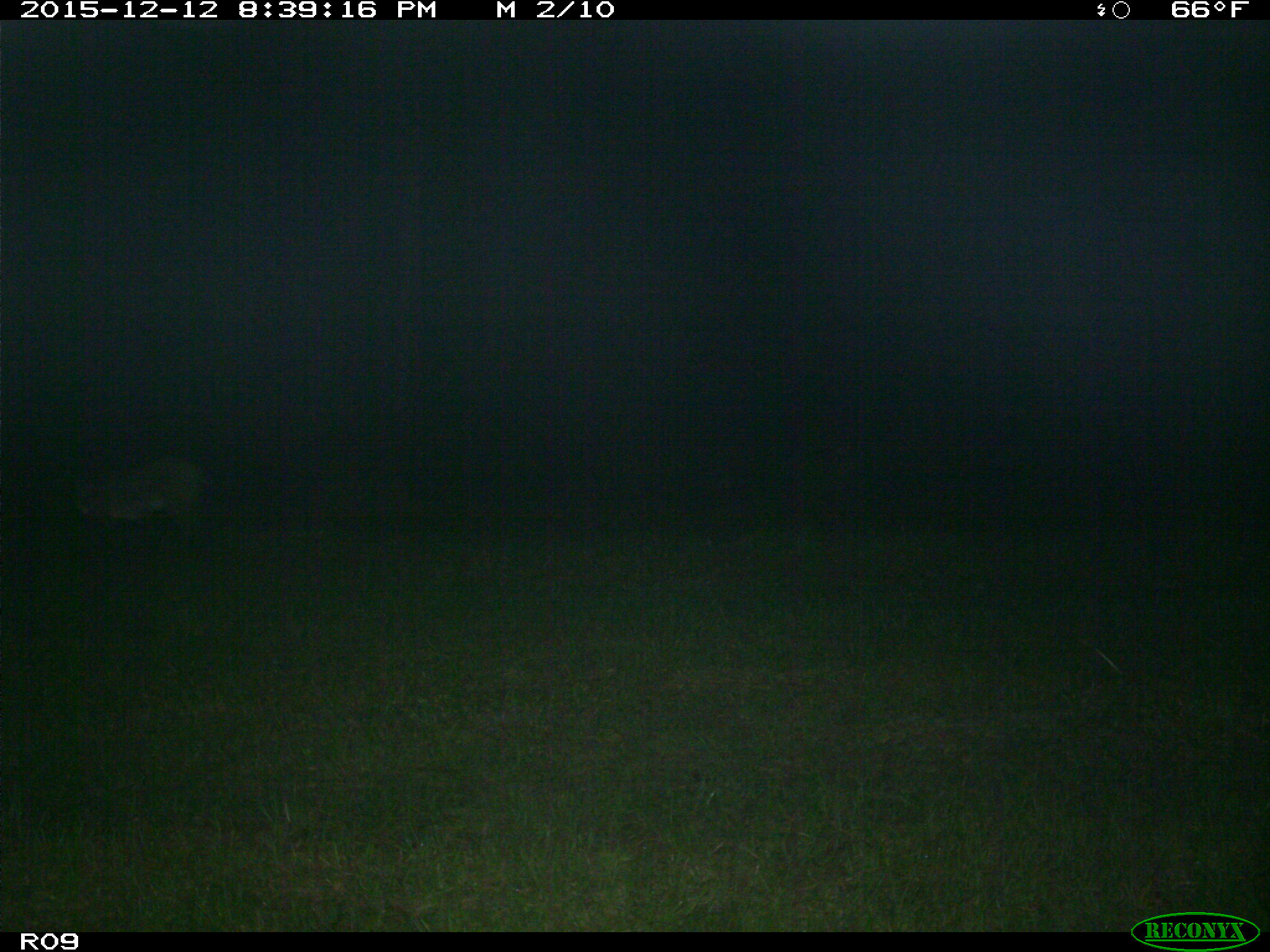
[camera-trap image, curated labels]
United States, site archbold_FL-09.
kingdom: Animalia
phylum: Chordata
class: Mammalia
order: Carnivora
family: Felidae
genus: Lynx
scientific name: Lynx rufus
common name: bobcat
Lynx rufus (bobcat).